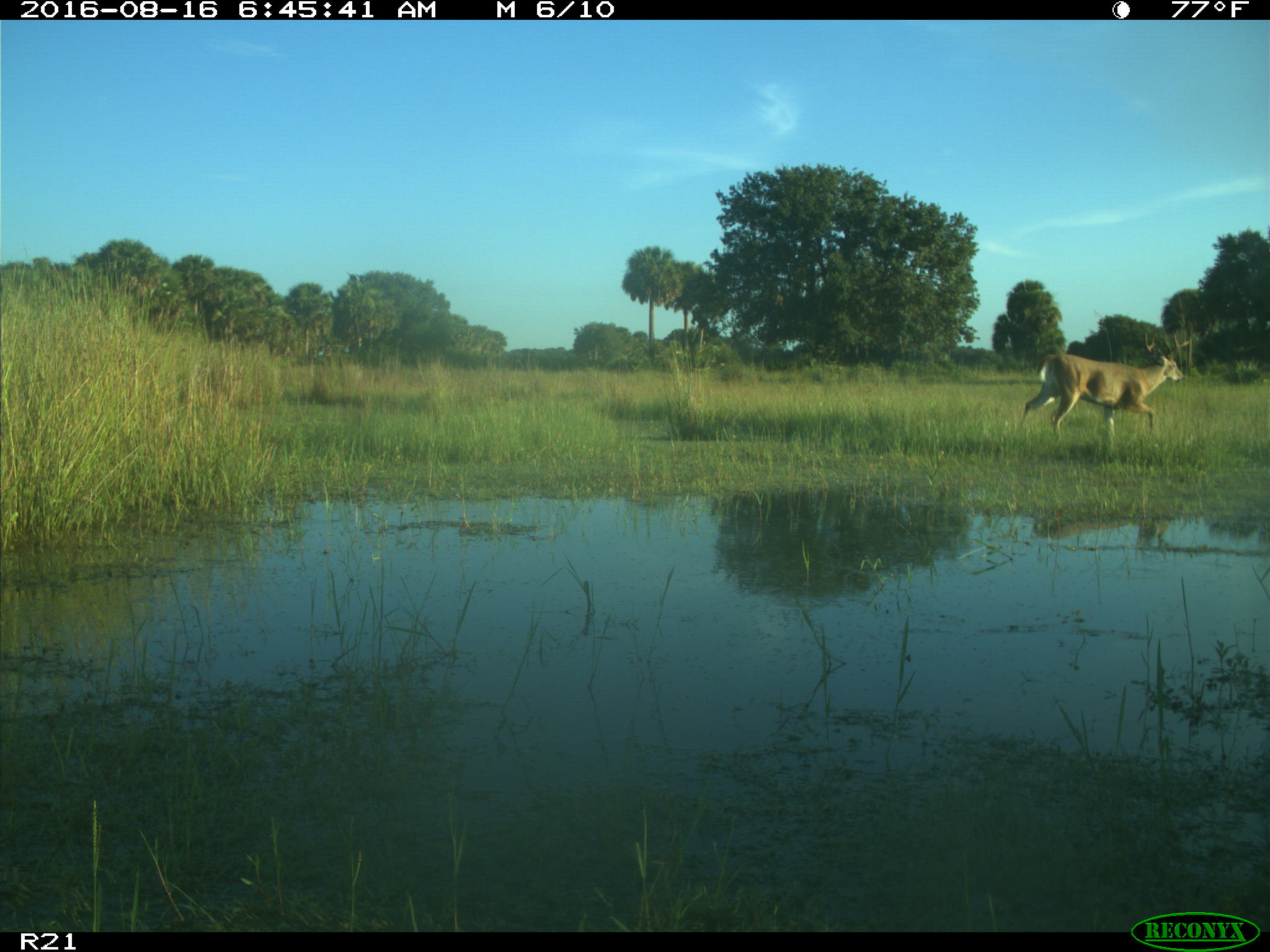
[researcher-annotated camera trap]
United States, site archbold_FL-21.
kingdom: Animalia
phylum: Chordata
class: Mammalia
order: Artiodactyla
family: Cervidae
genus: Odocoileus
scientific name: Odocoileus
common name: deer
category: unidentified deer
Unidentified deer (deer) (Odocoileus).